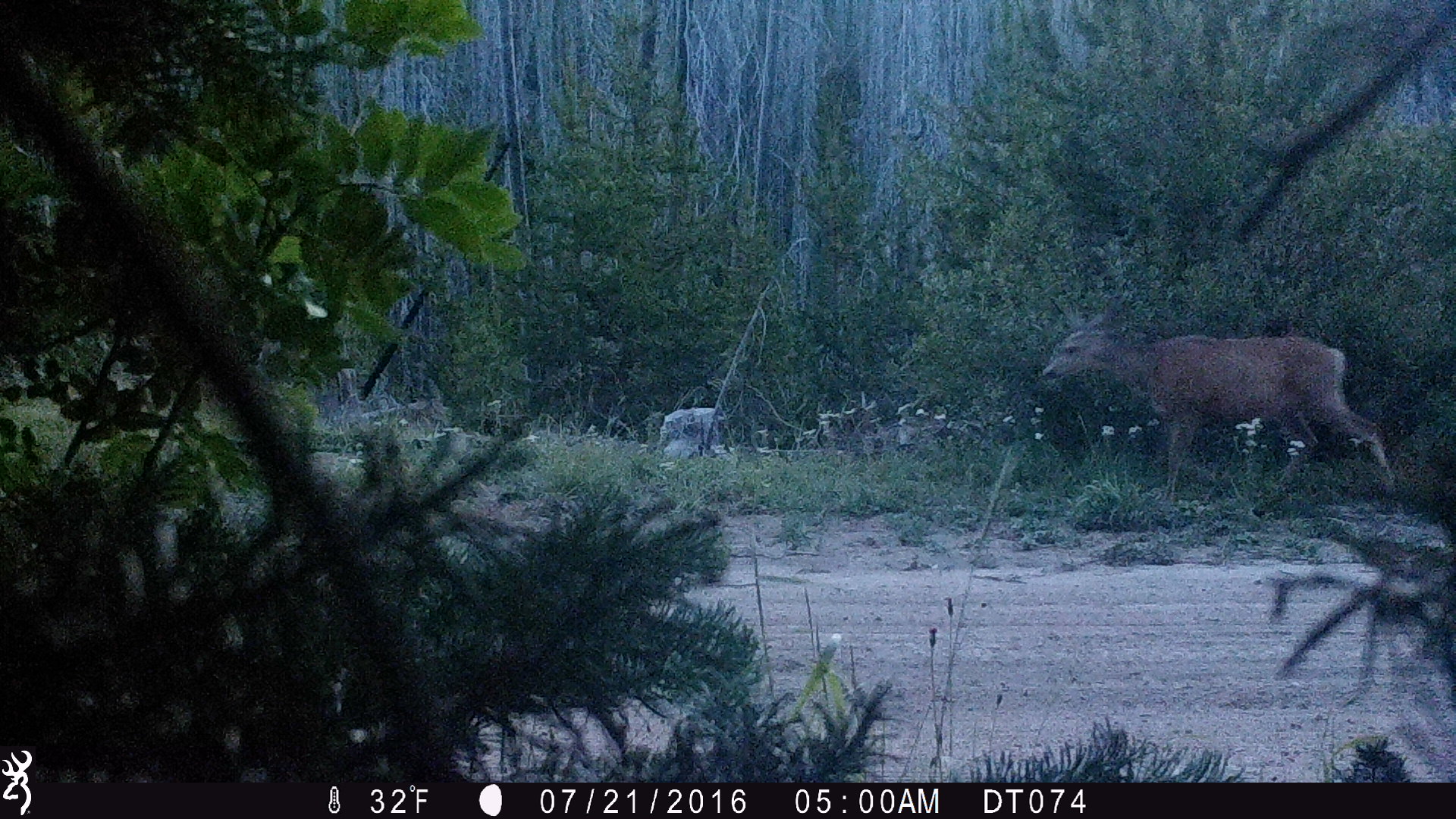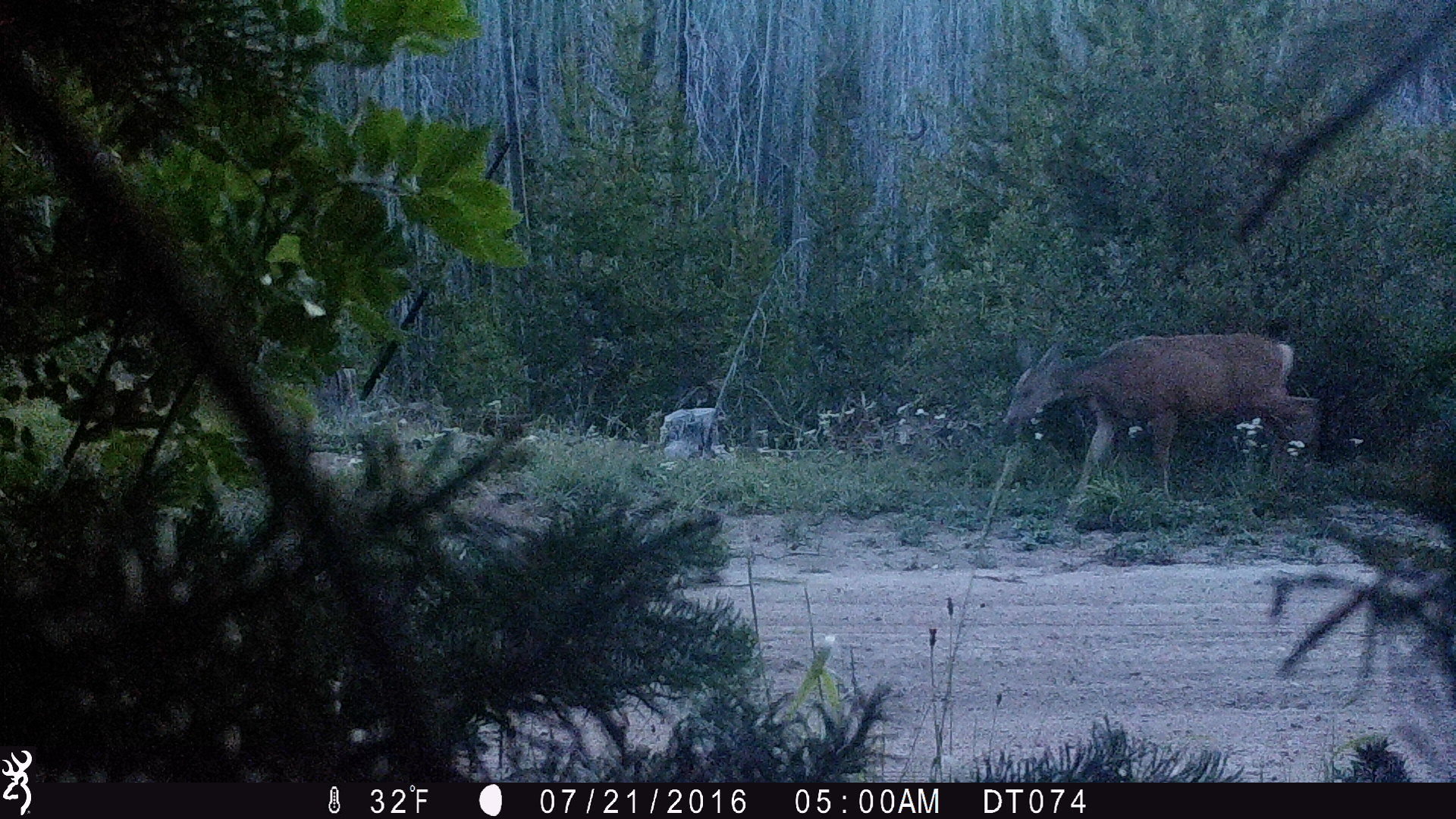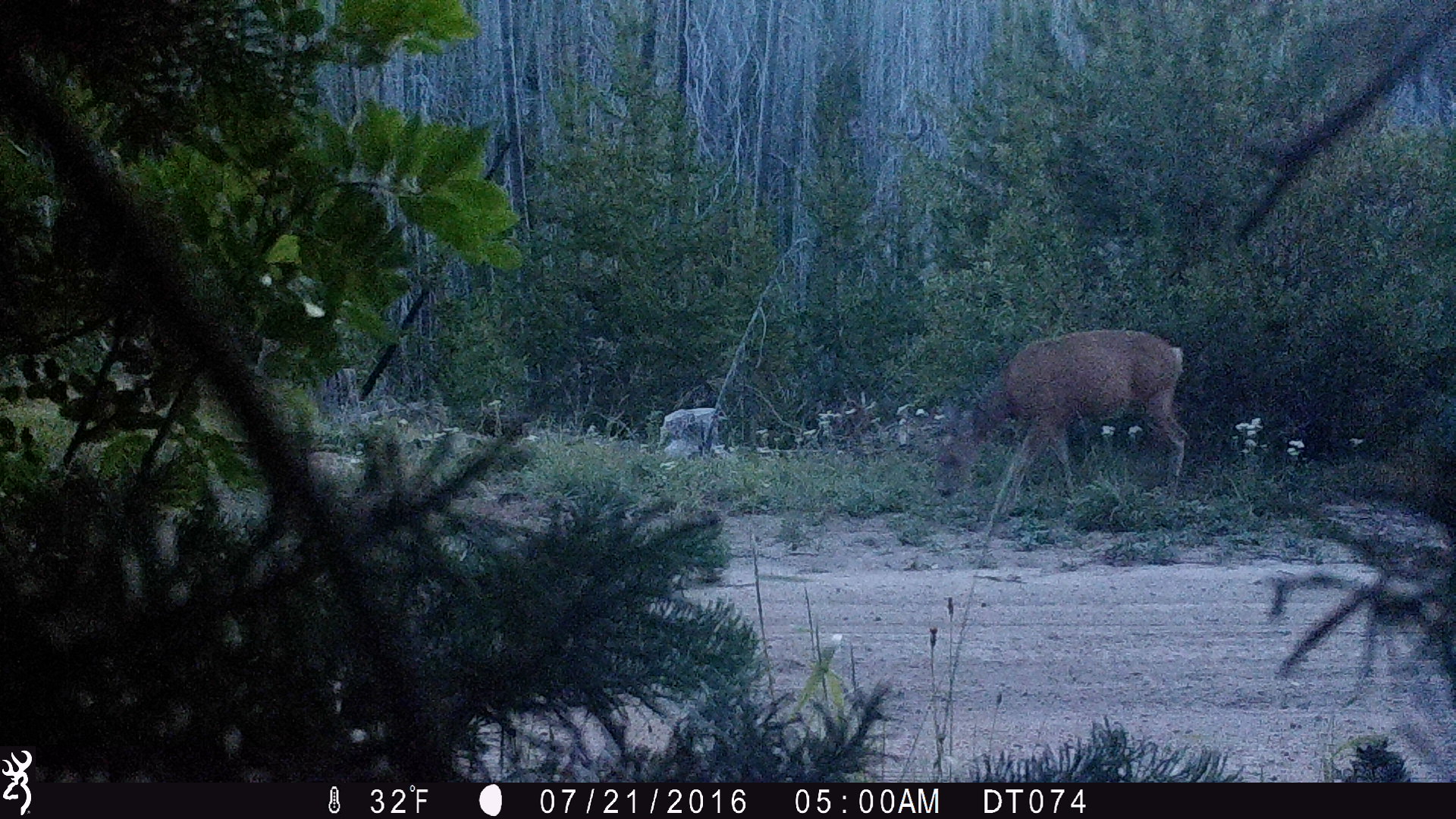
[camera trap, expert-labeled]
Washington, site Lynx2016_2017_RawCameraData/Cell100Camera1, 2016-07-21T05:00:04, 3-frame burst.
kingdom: Animalia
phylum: Chordata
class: Mammalia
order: Artiodactyla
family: Cervidae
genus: Odocoileus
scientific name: Odocoileus hemionus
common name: mule deer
Odocoileus hemionus (mule deer). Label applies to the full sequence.